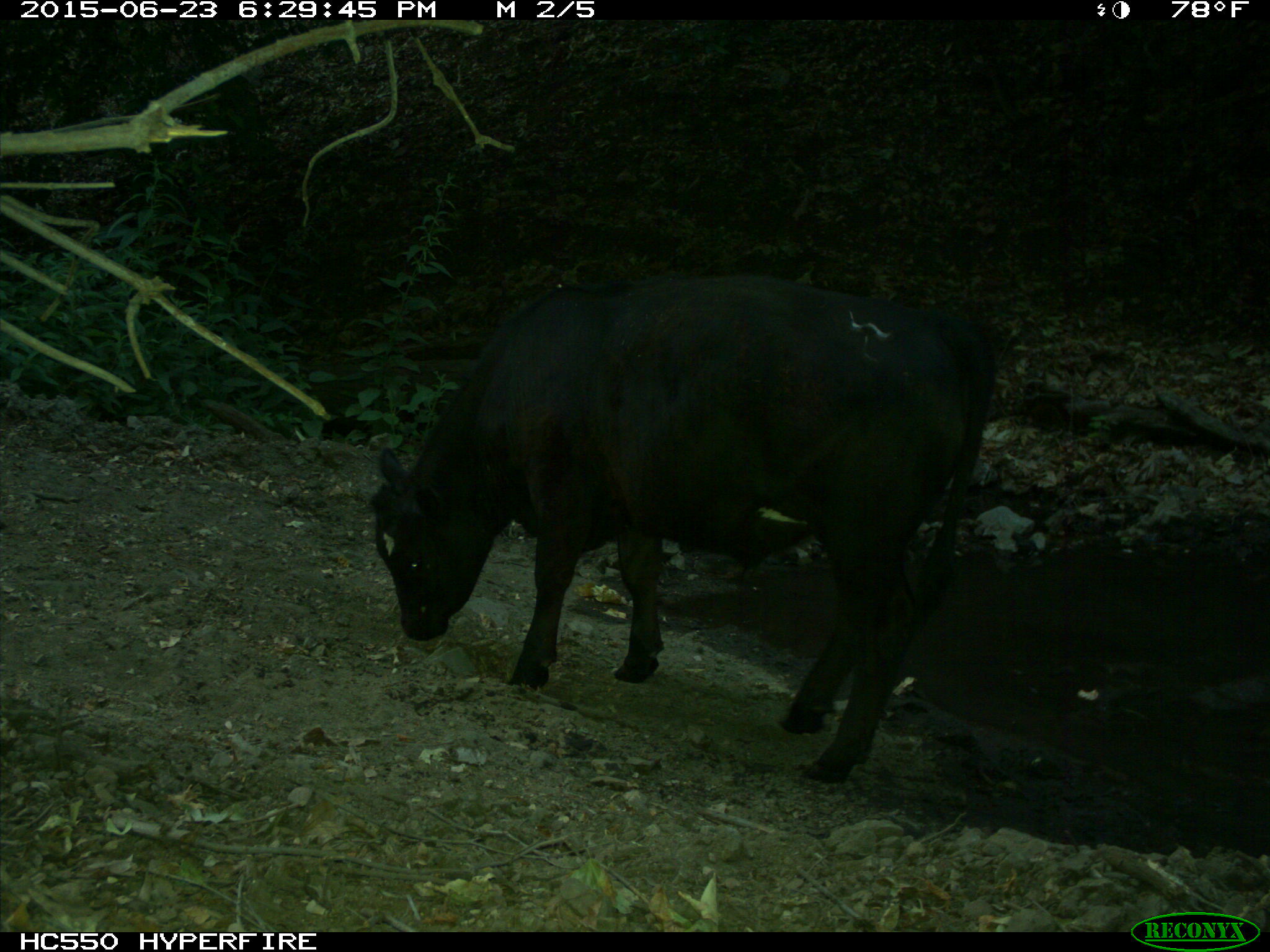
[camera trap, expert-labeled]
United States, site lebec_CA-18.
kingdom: Animalia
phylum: Chordata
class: Mammalia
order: Artiodactyla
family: Bovidae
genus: Bos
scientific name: Bos taurus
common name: domestic cow